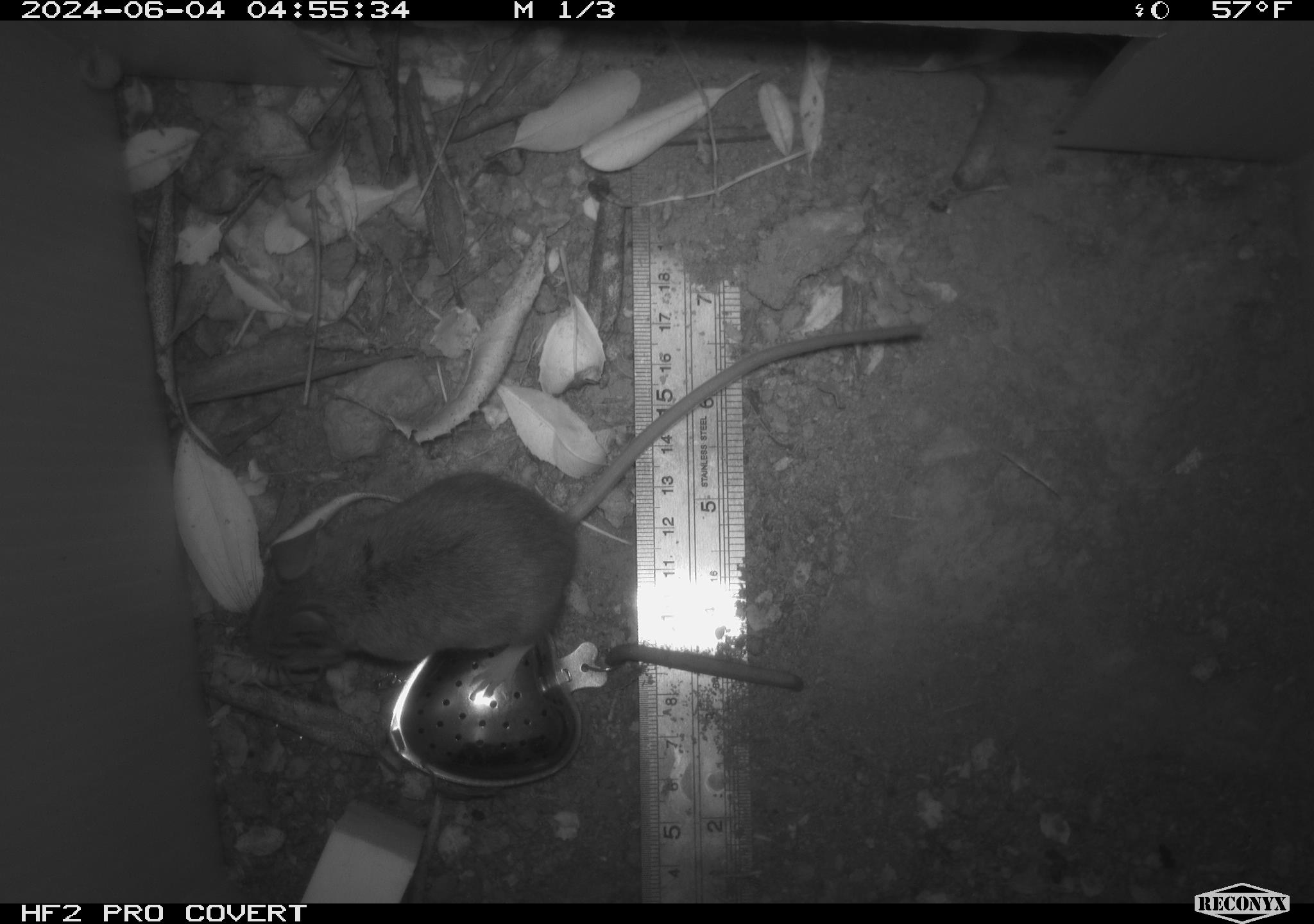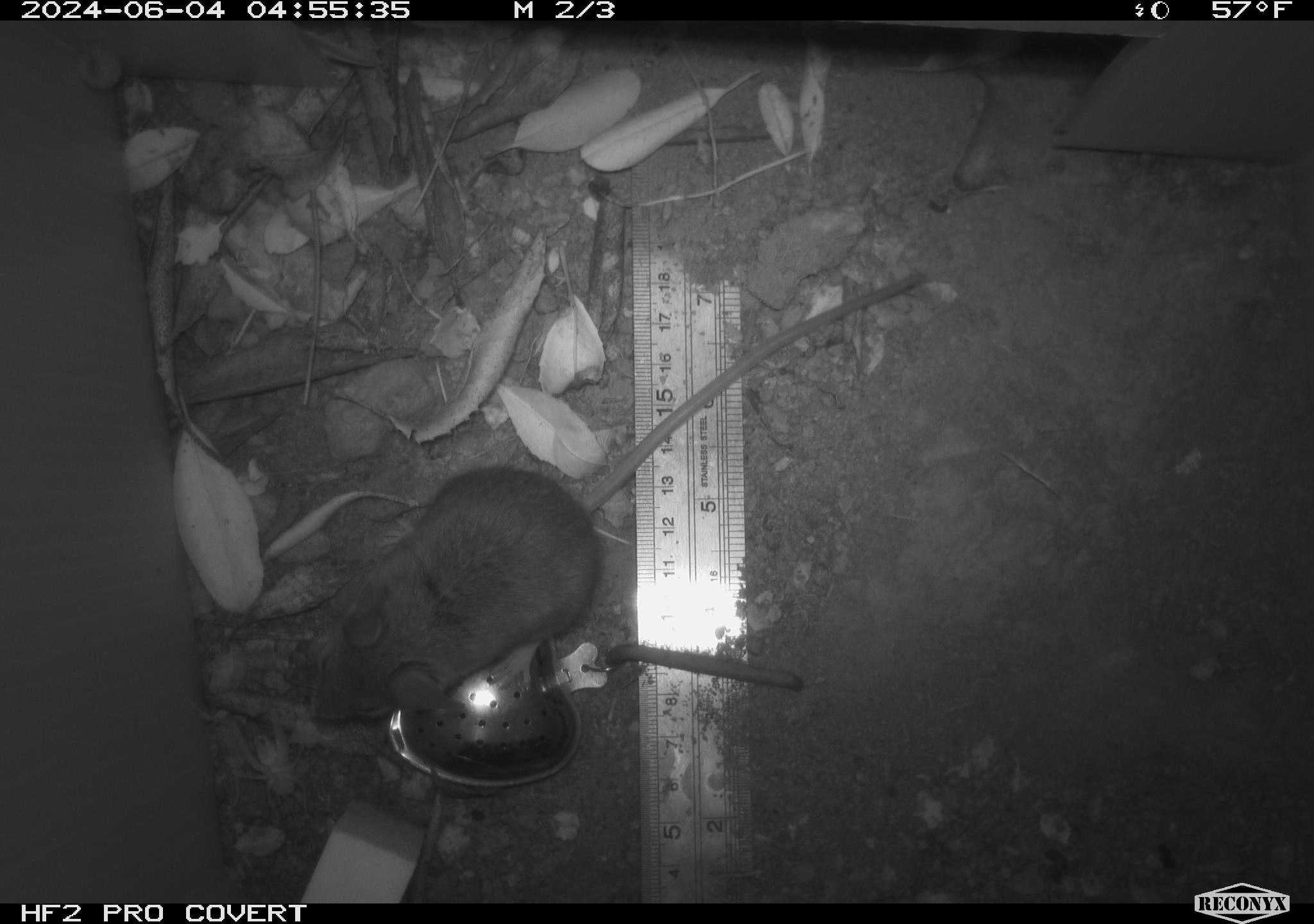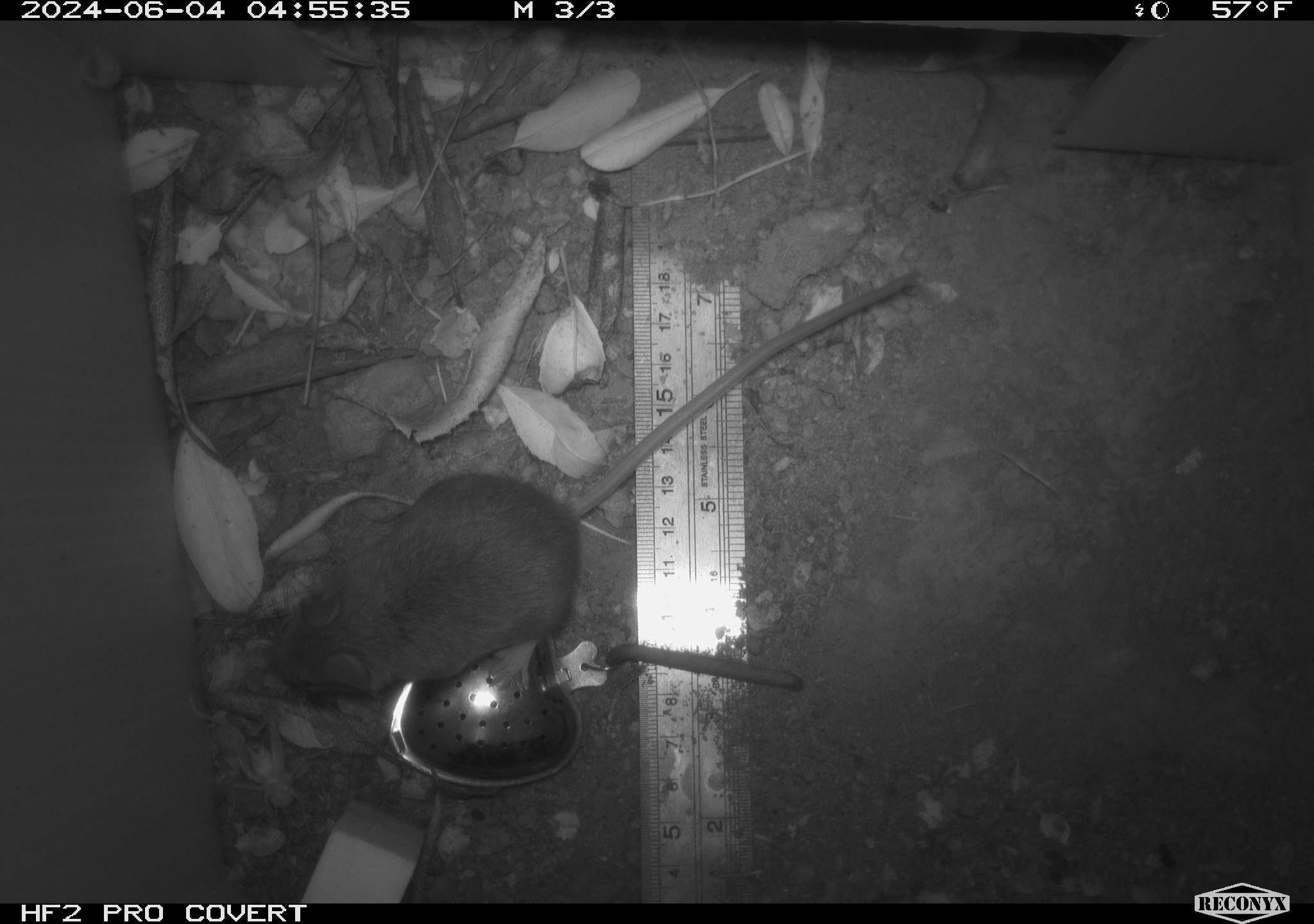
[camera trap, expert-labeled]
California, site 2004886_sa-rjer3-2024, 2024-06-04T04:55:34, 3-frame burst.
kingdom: Animalia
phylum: Chordata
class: Mammalia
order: Rodentia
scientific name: Rodentia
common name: mouse species